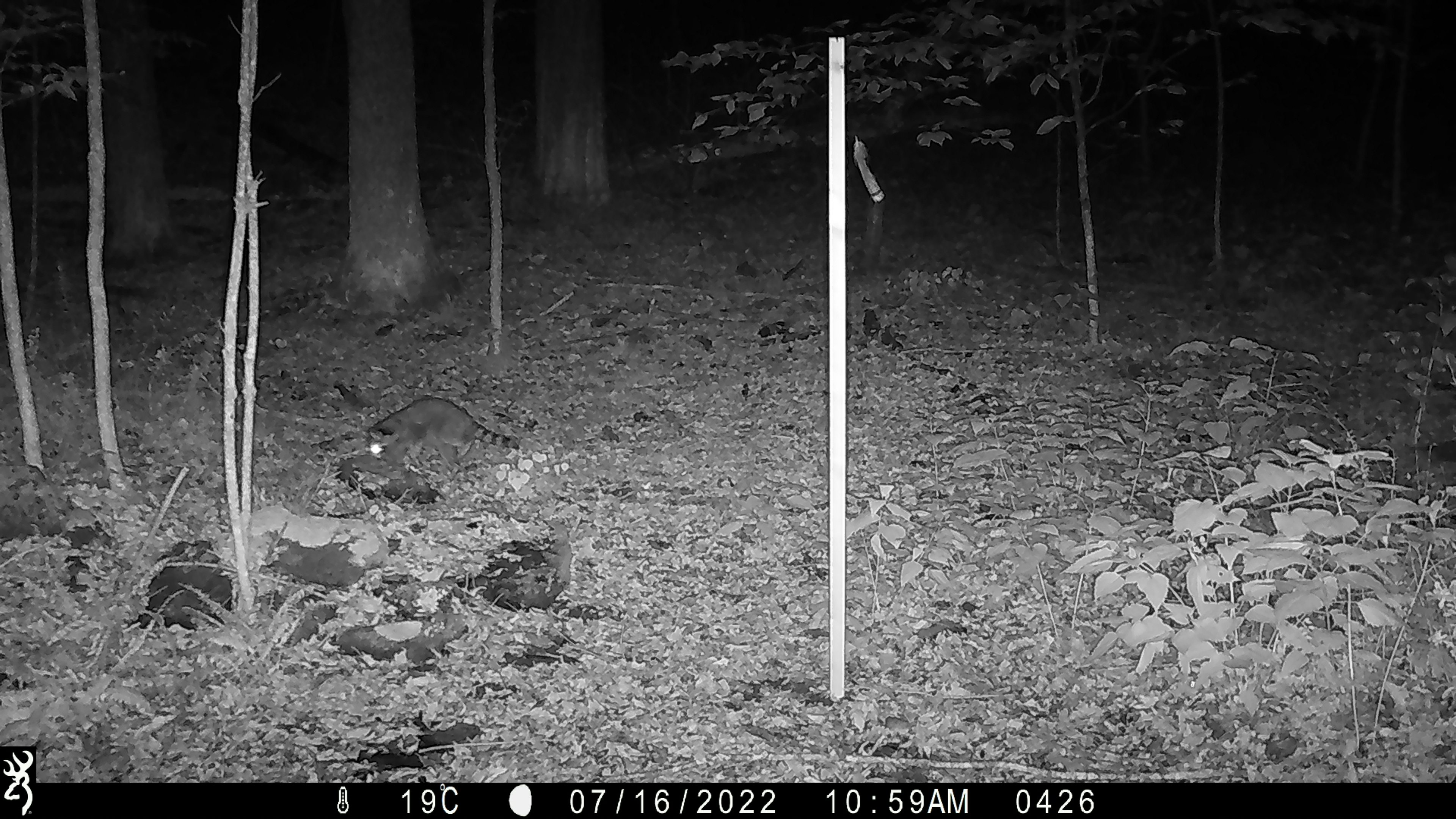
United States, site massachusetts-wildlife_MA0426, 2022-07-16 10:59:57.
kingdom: Animalia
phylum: Chordata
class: Mammalia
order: Carnivora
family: Procyonidae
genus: Procyon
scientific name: Procyon lotor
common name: raccoon